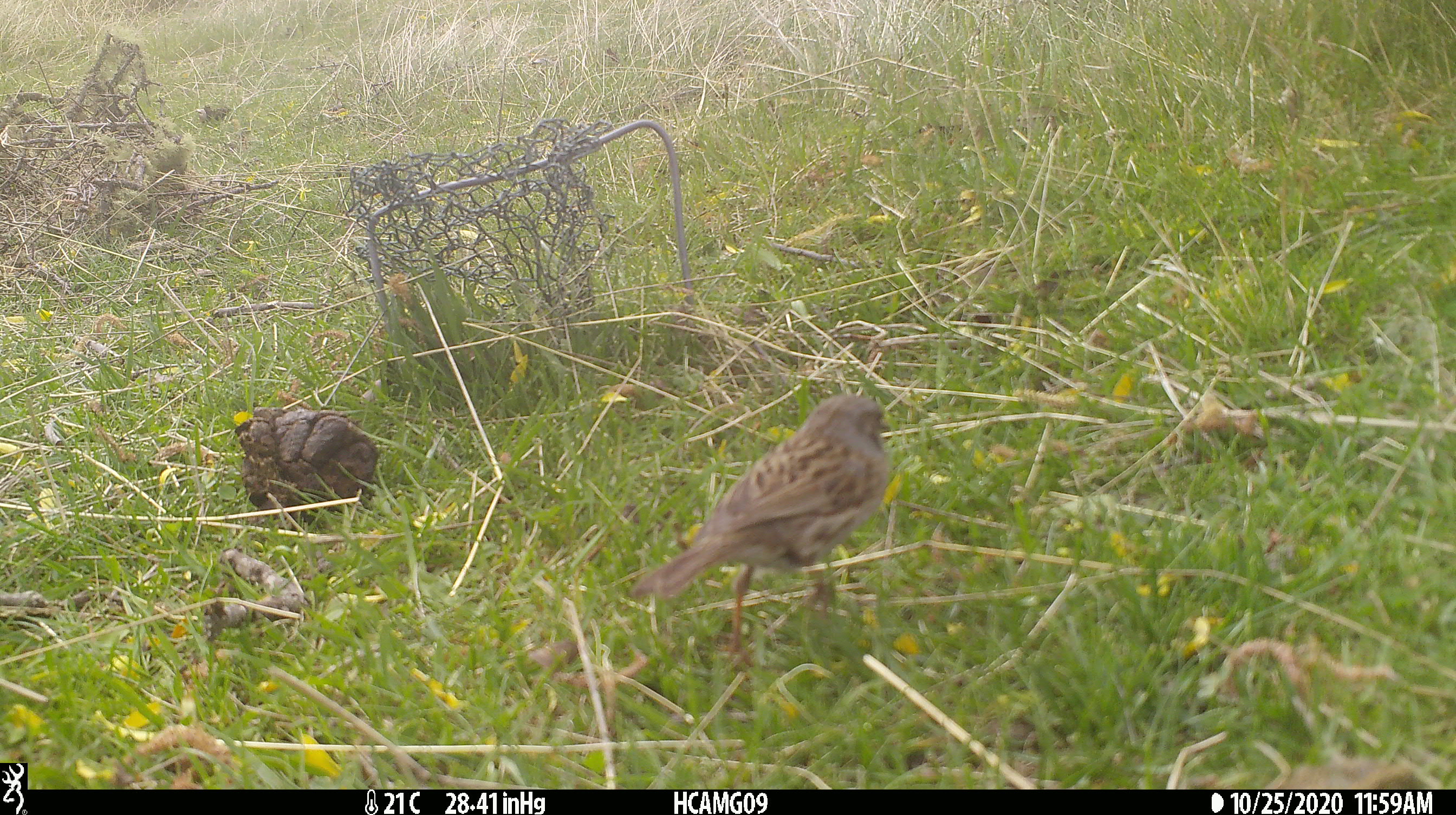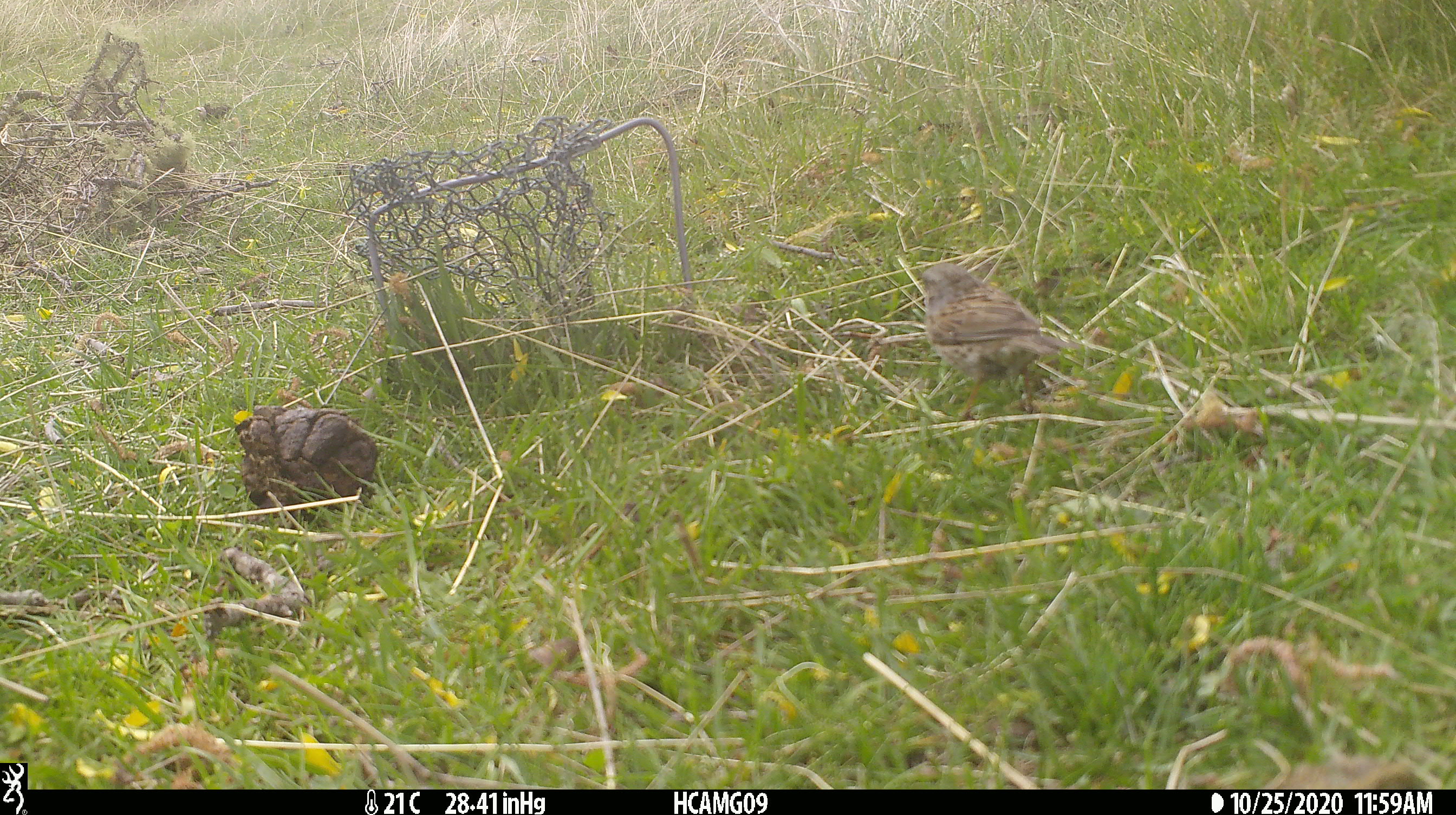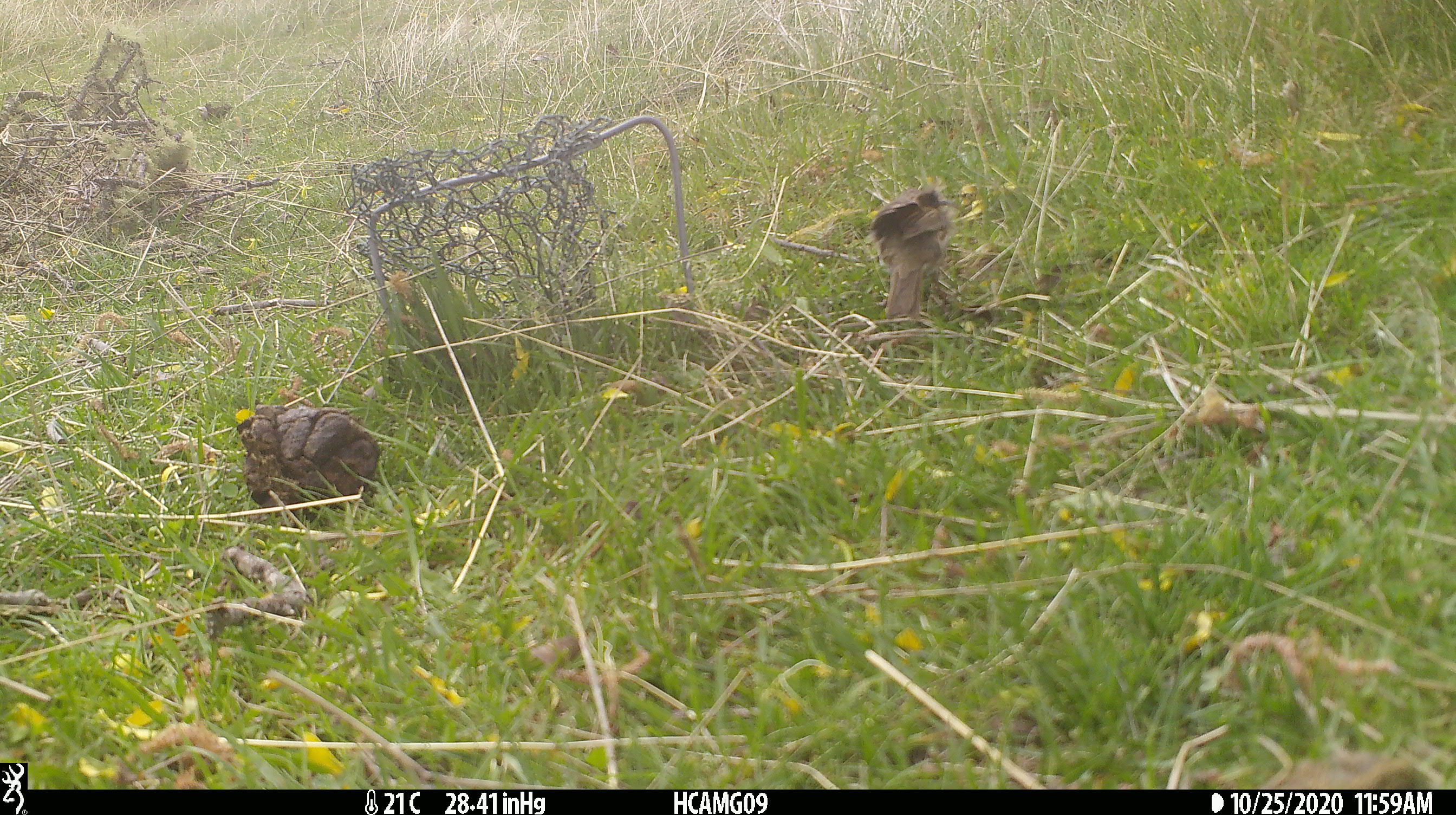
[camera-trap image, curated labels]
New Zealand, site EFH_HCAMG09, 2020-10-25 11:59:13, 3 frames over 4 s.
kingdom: Animalia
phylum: Chordata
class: Aves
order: Passeriformes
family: Prunellidae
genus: Prunella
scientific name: Prunella modularis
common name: dunnock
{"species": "dunnock (Prunella modularis)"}